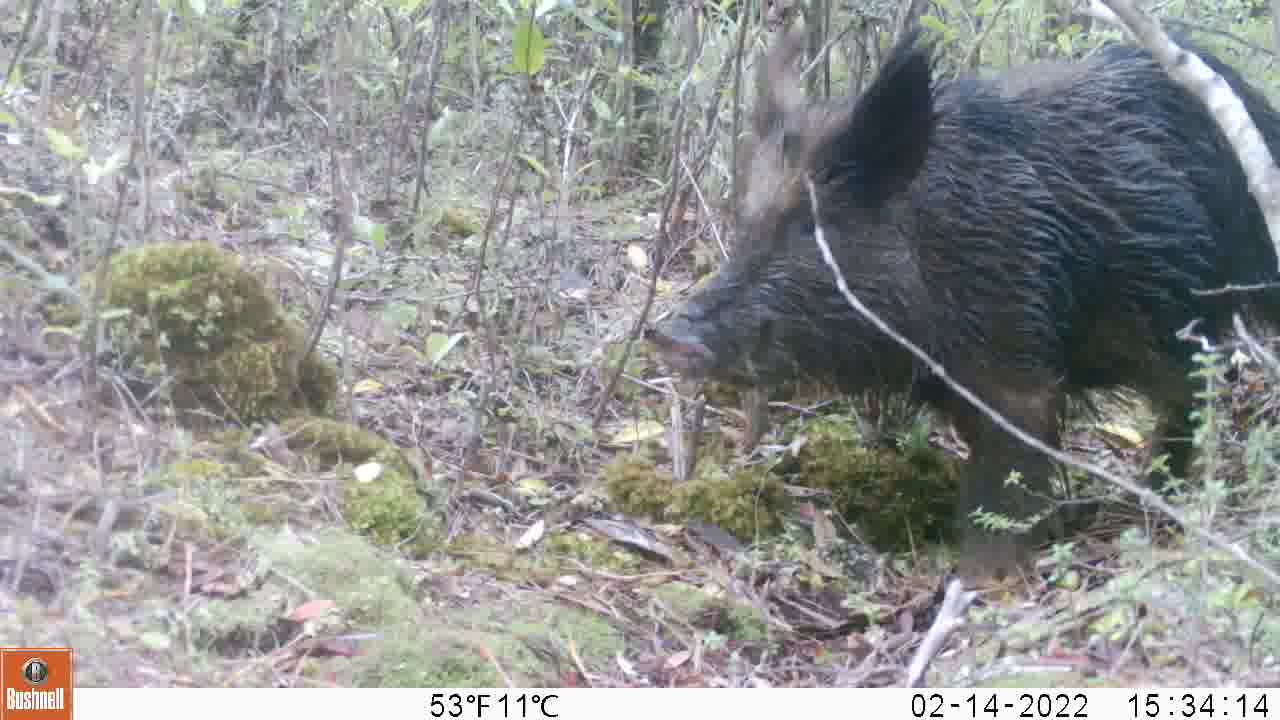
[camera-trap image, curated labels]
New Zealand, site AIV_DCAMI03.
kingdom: Animalia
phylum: Chordata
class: Mammalia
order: Artiodactyla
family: Suidae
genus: Sus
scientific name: Sus scrofa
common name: pig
Pig (Sus scrofa).